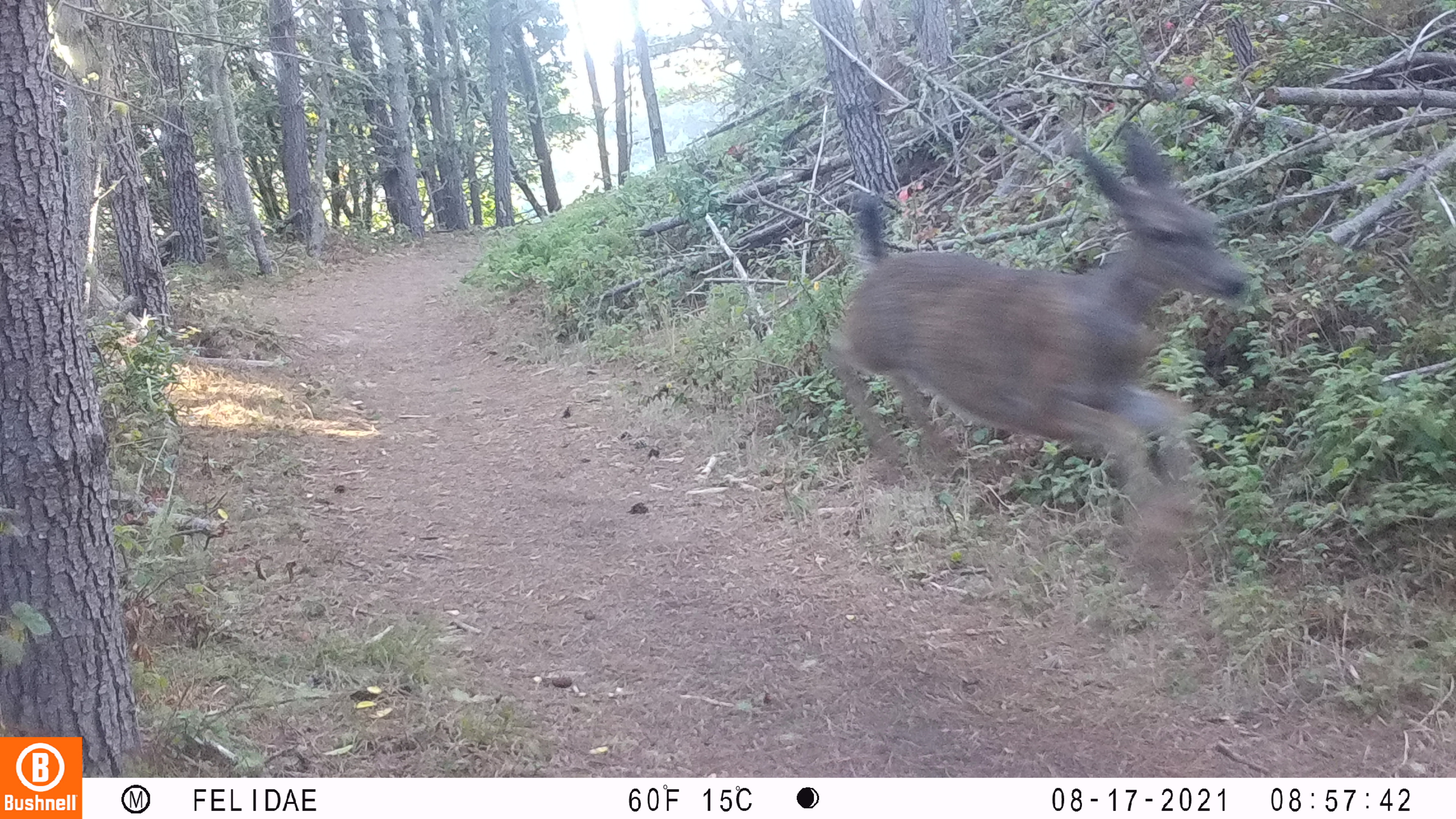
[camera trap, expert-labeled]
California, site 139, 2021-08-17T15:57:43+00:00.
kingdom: Animalia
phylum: Chordata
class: Mammalia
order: Artiodactyla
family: Cervidae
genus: Odocoileus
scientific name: Odocoileus hemionus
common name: mule deer